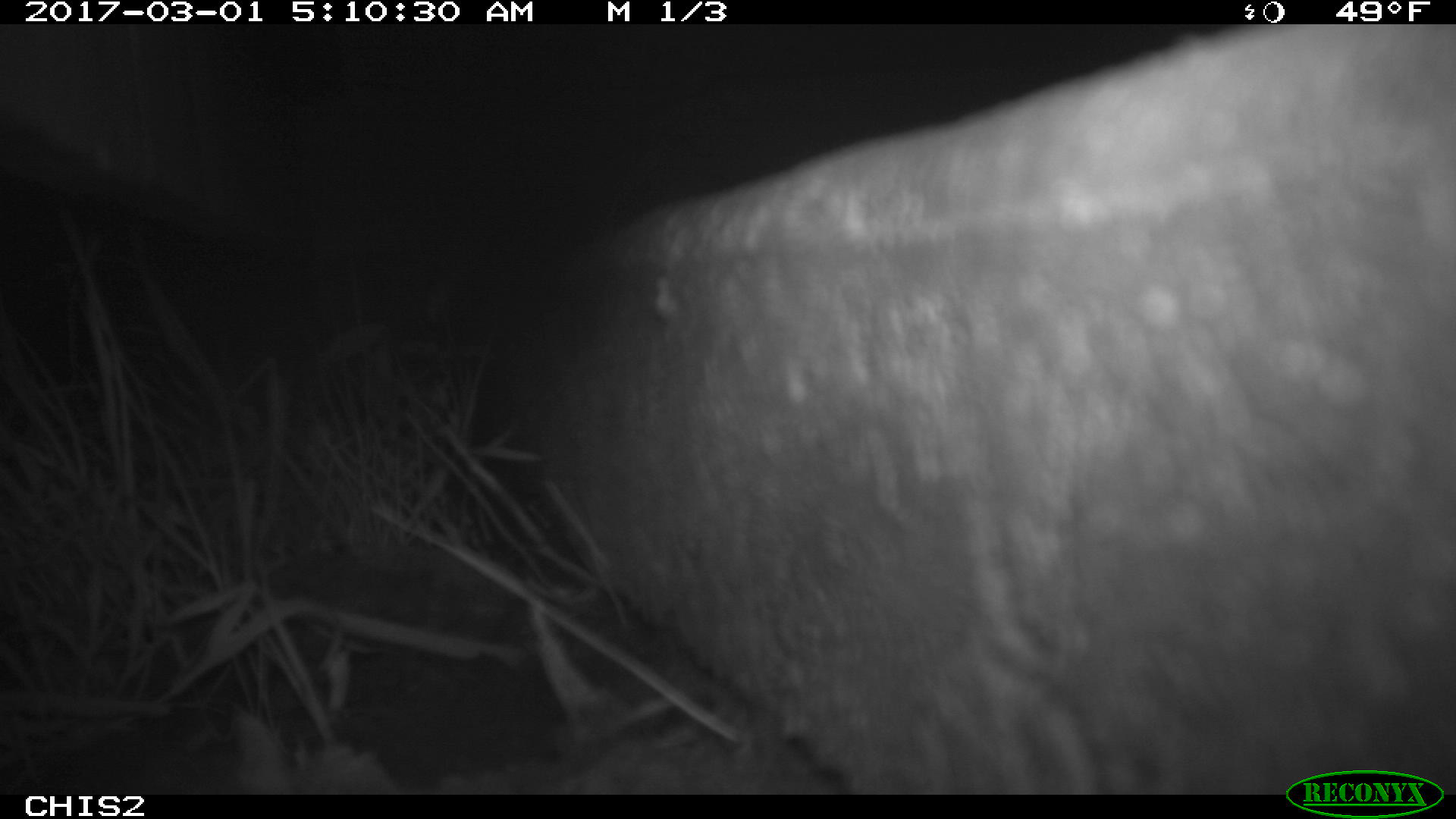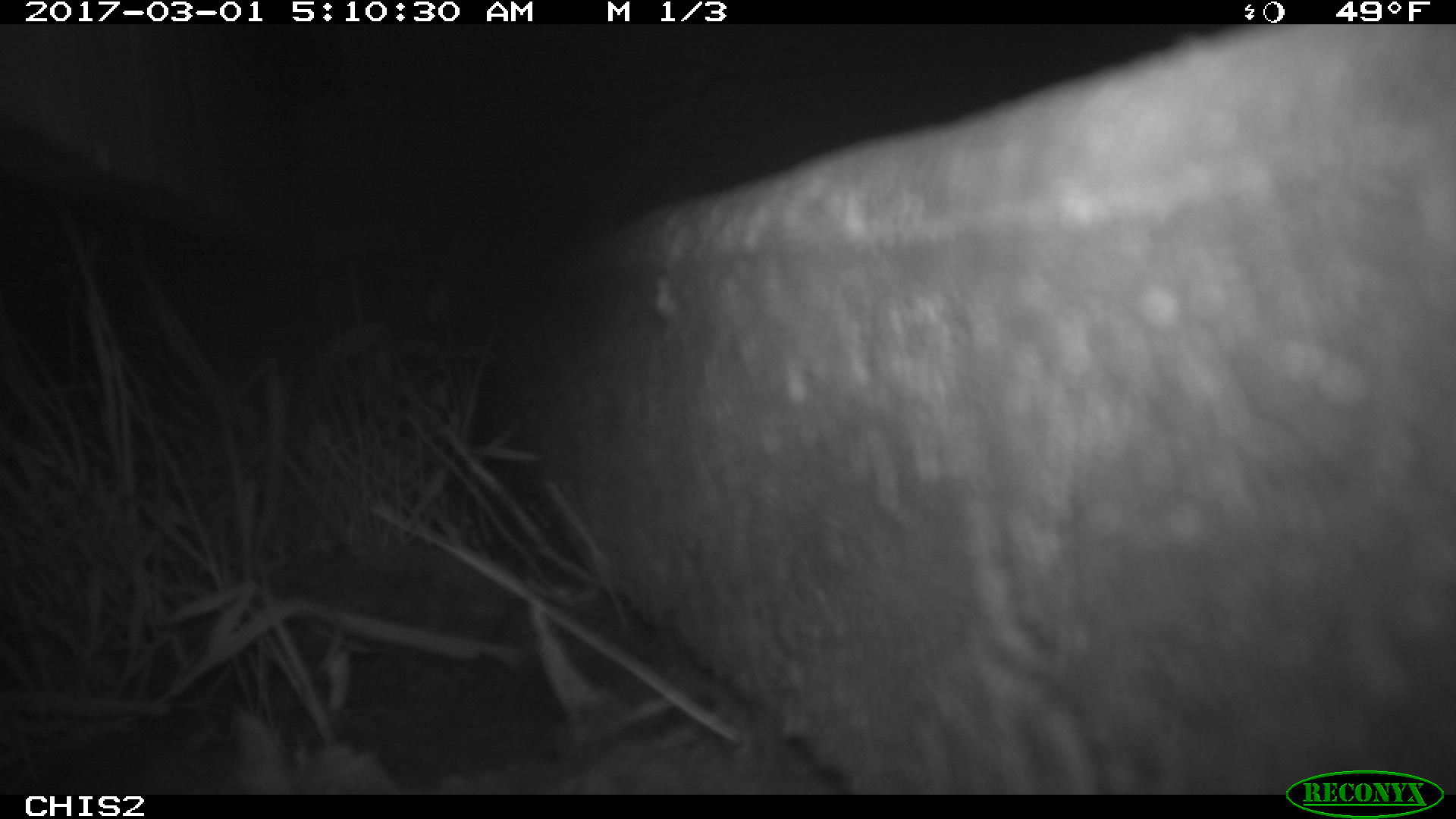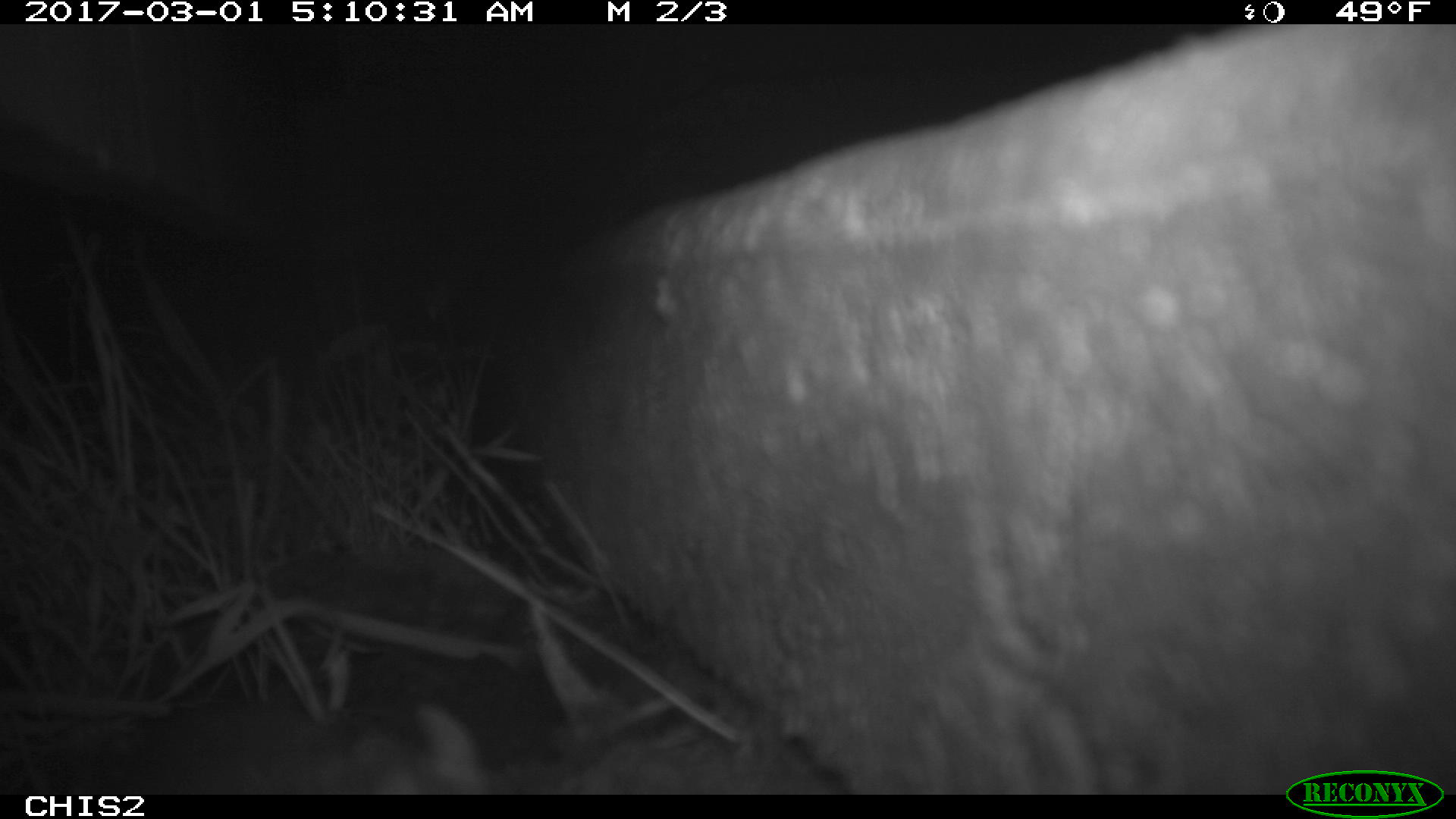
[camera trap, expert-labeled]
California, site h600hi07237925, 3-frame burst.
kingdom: Animalia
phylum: Chordata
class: Mammalia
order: Rodentia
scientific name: Rodentia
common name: rodent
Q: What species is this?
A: Rodent (Rodentia).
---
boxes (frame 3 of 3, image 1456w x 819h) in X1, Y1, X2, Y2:
rodent: 117, 696, 493, 795